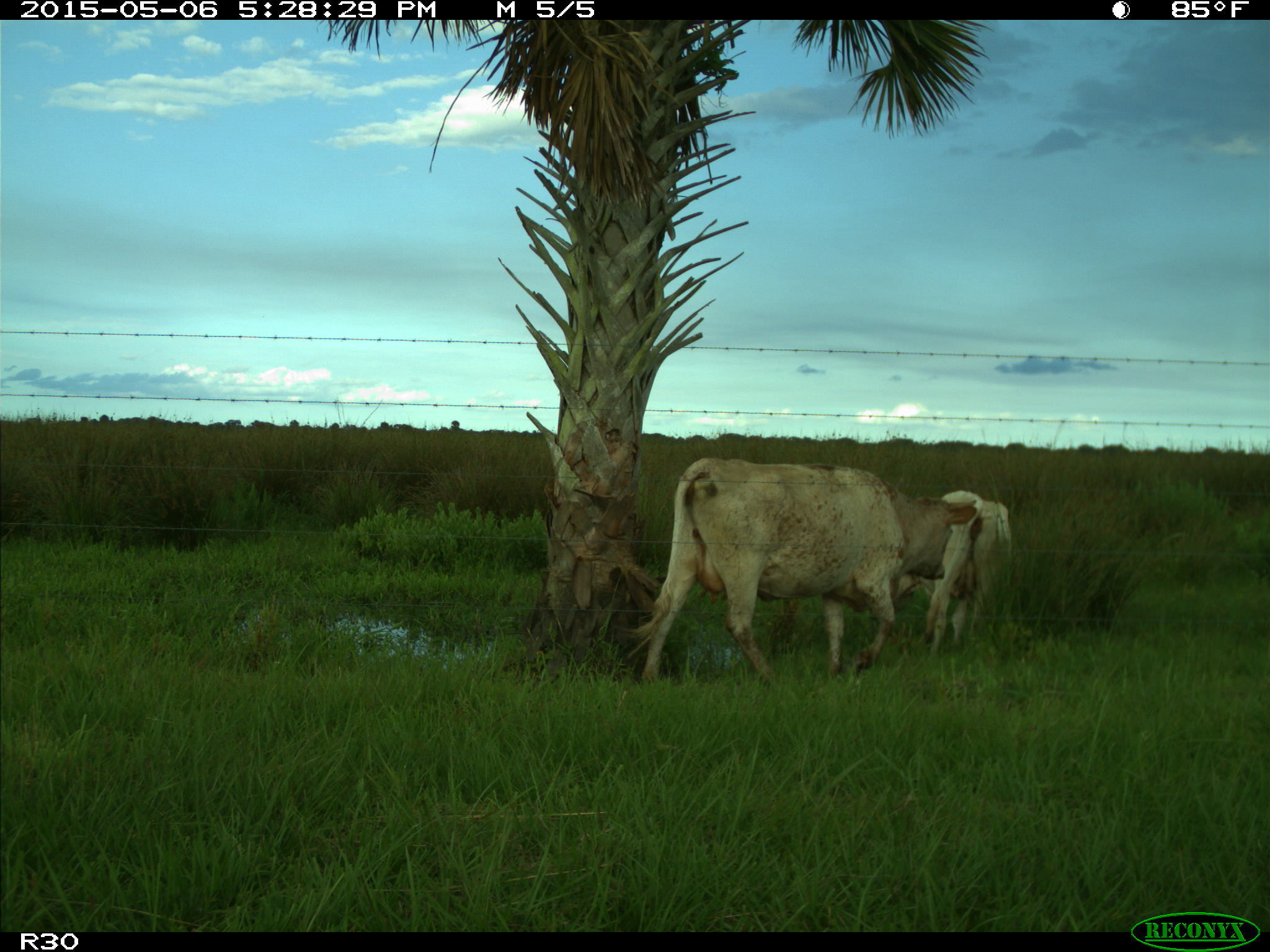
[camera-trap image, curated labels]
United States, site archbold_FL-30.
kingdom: Animalia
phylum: Chordata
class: Mammalia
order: Artiodactyla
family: Bovidae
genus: Bos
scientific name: Bos taurus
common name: domestic cow